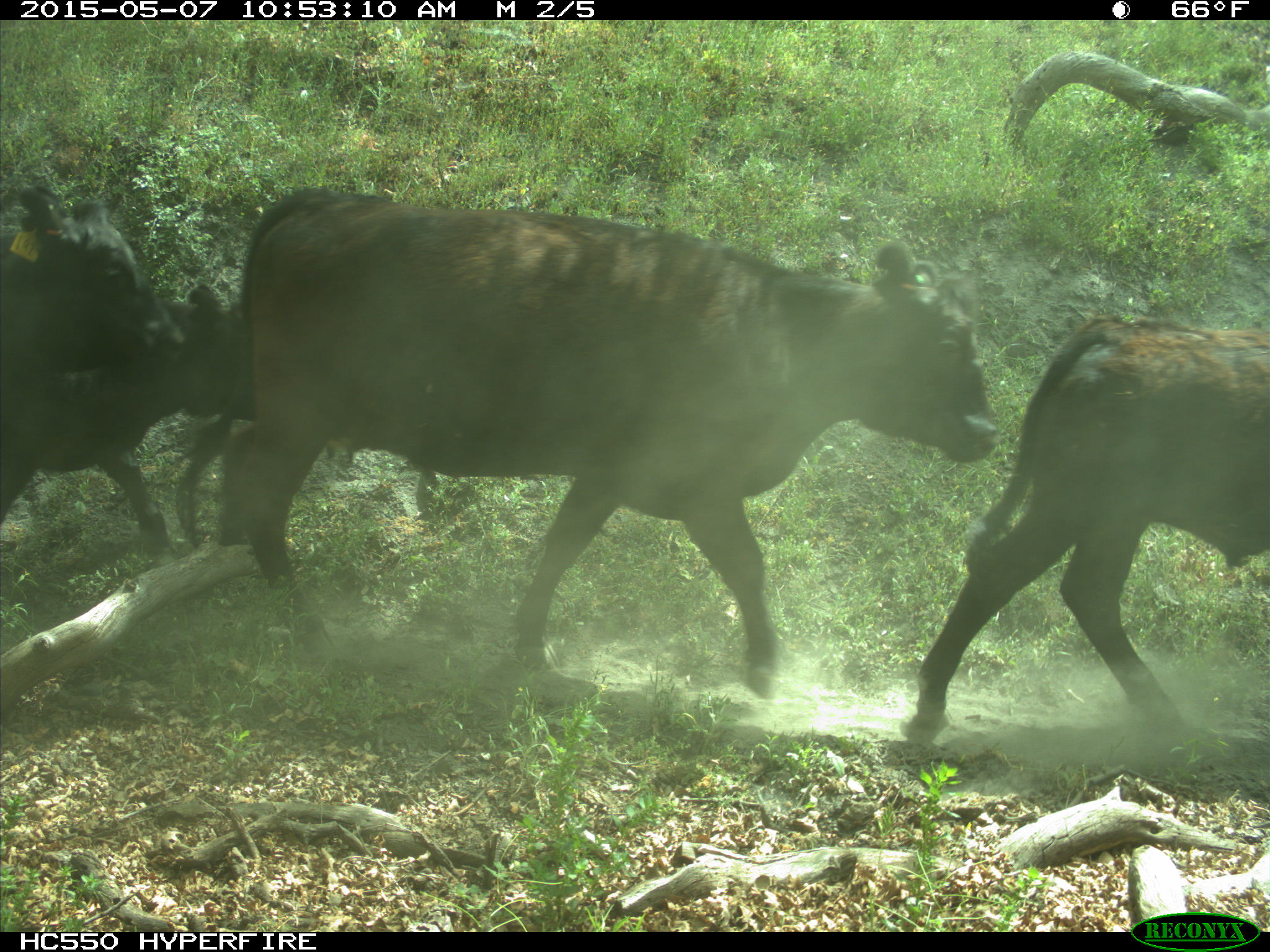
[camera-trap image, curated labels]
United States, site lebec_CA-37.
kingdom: Animalia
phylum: Chordata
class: Mammalia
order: Artiodactyla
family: Bovidae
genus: Bos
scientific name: Bos taurus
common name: domestic cow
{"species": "Bos taurus (domestic cow)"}